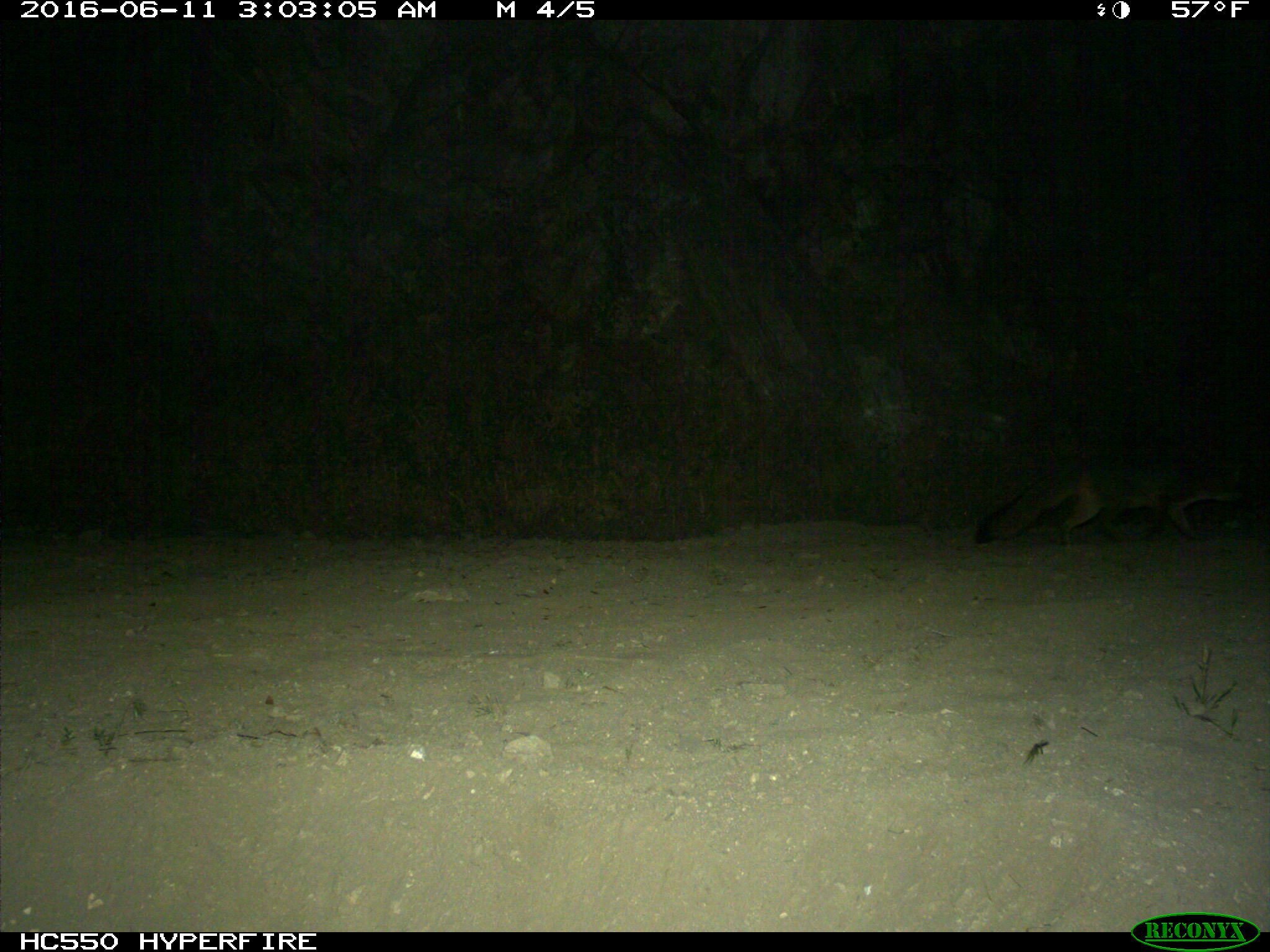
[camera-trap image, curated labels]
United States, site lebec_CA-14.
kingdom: Animalia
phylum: Chordata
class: Mammalia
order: Carnivora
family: Canidae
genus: Urocyon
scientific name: Urocyon cinereoargenteus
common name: gray fox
Urocyon cinereoargenteus (gray fox).